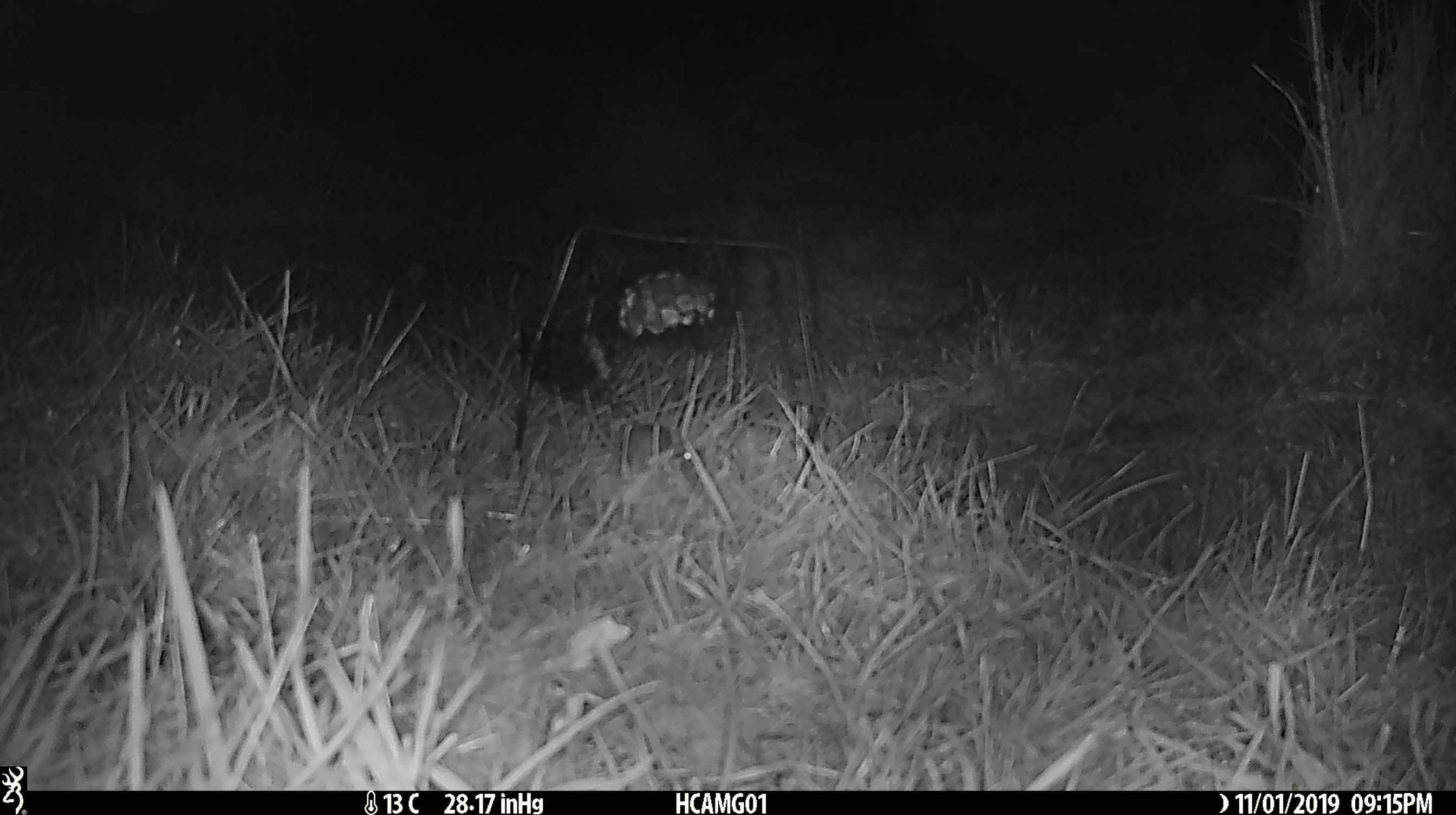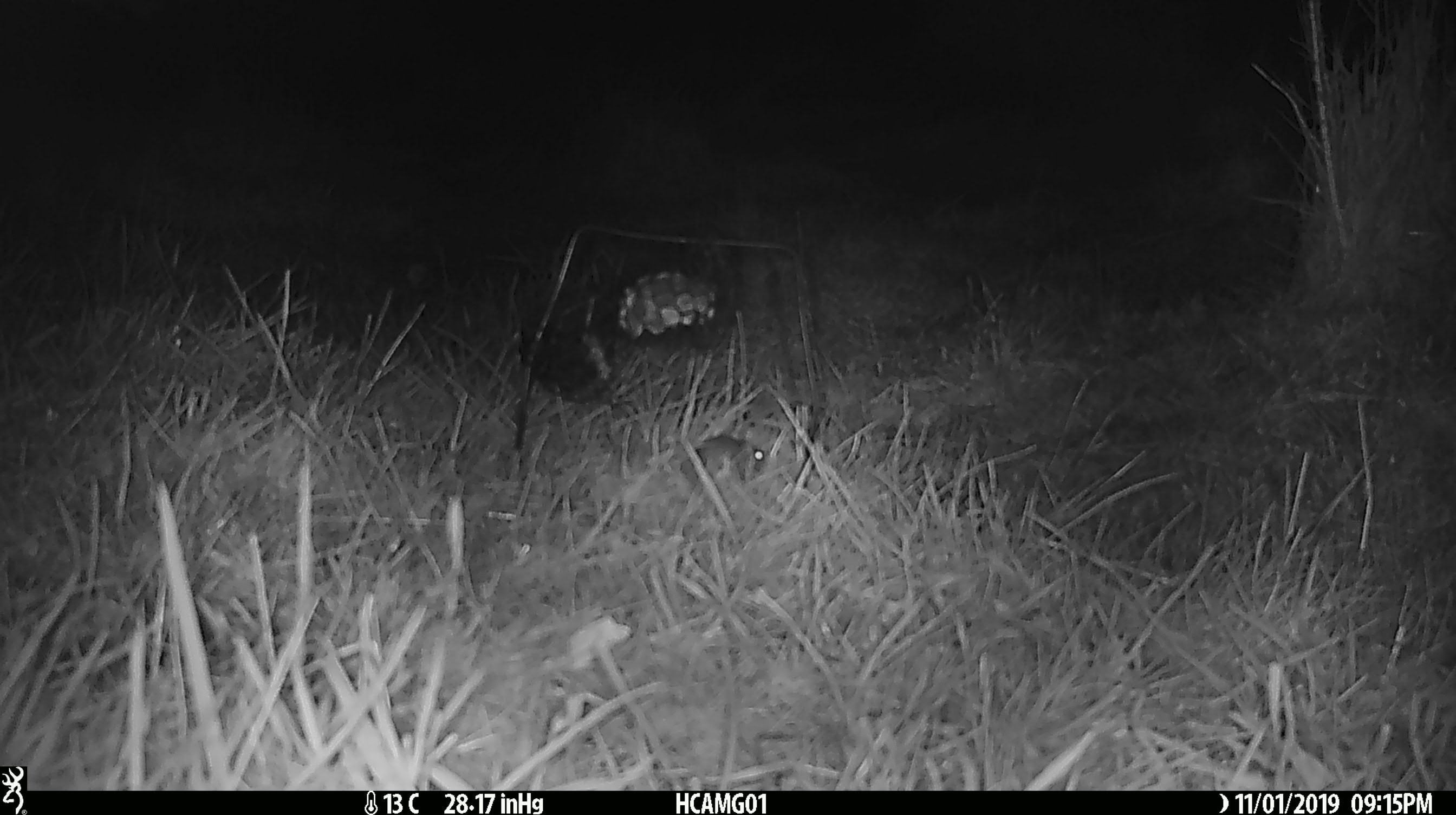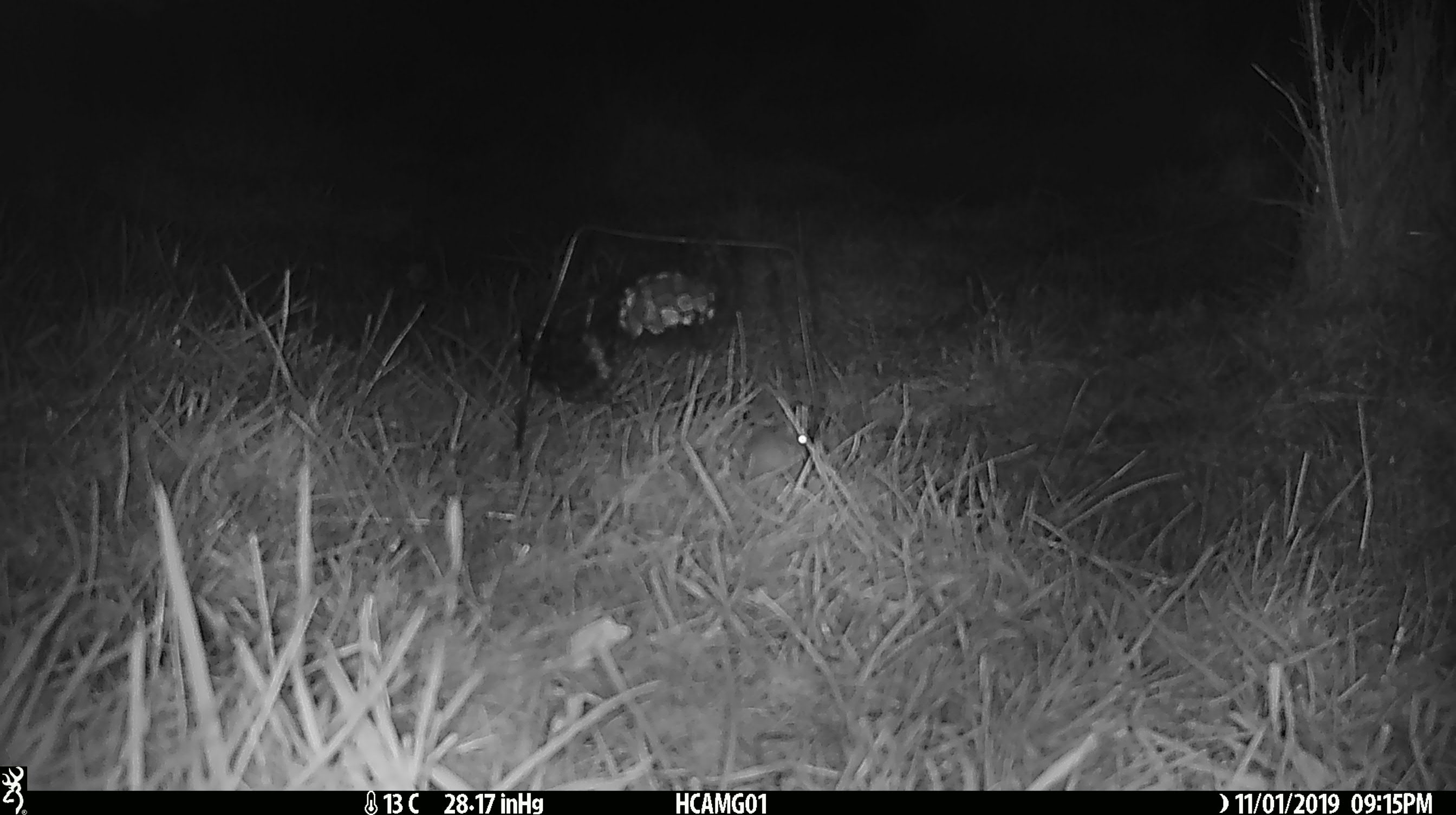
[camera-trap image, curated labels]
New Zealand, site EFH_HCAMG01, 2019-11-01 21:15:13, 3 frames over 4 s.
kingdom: Animalia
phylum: Chordata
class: Mammalia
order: Rodentia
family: Muridae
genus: Mus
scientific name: Mus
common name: mouse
Mouse (Mus).